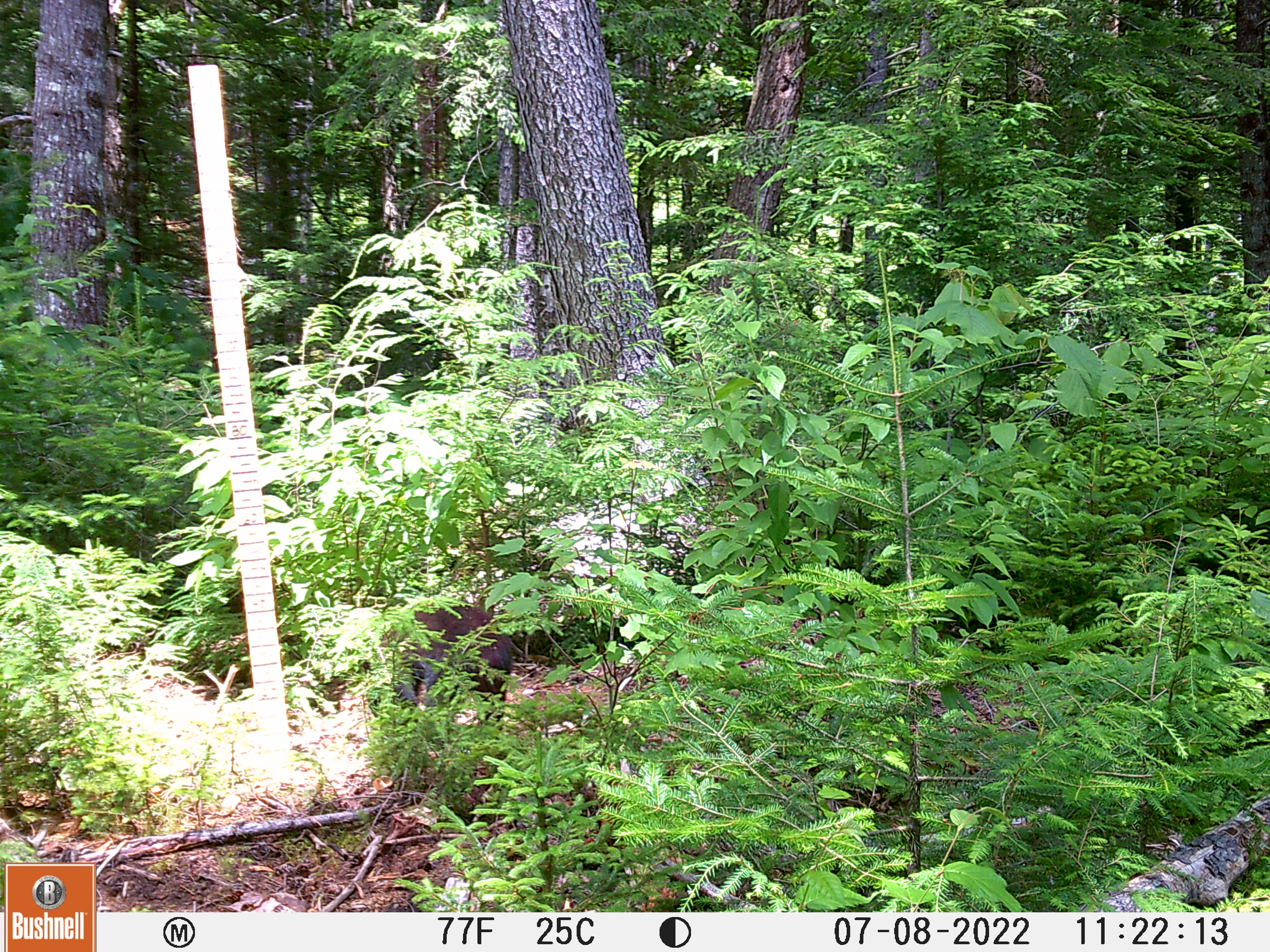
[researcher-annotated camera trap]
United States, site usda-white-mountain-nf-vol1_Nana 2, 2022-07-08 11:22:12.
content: unidentified animal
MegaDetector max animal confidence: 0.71